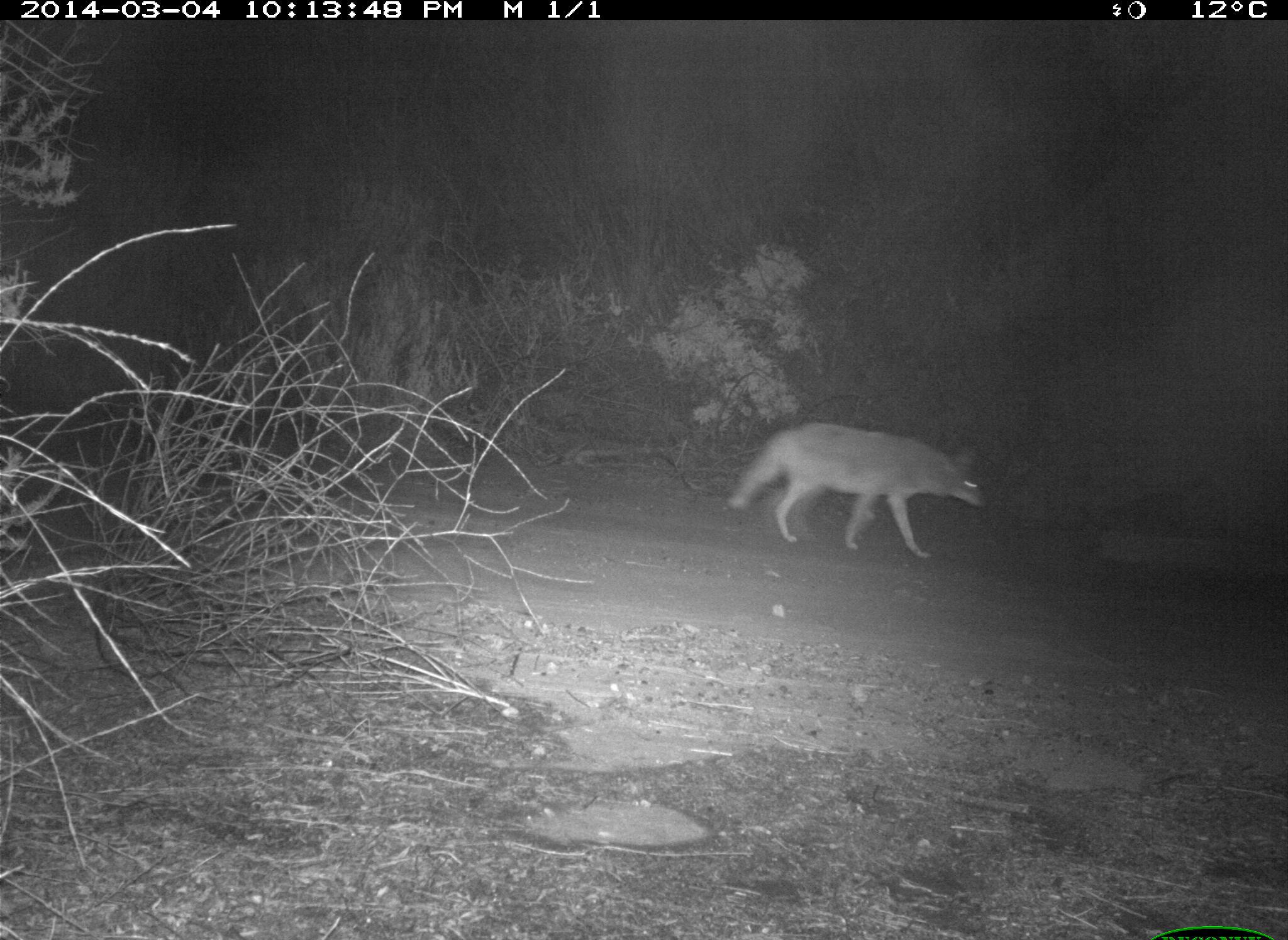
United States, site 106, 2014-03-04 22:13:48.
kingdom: Animalia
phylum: Chordata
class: Mammalia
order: Carnivora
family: Canidae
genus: Canis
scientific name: Canis latrans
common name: coyote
Coyote (Canis latrans).